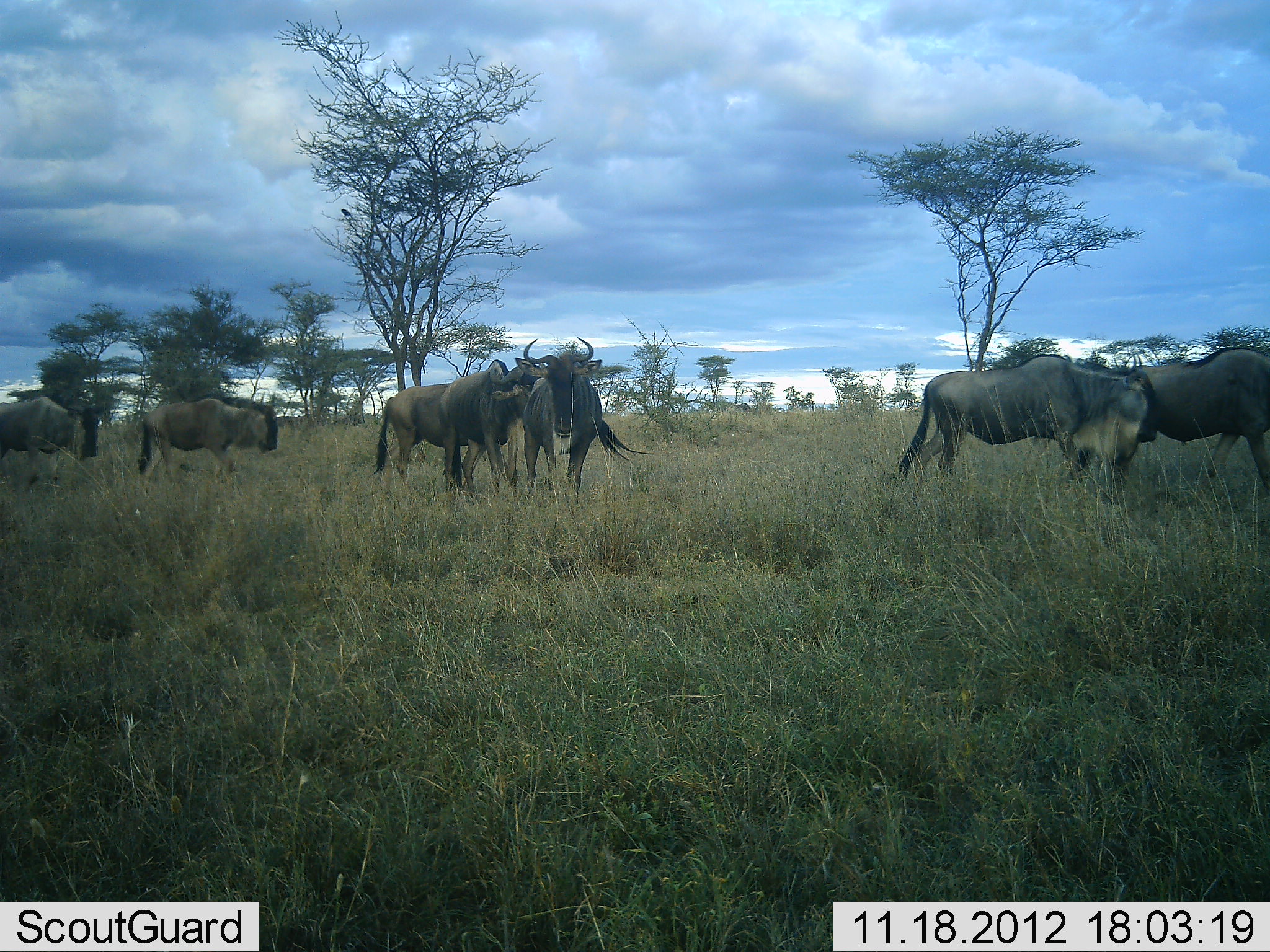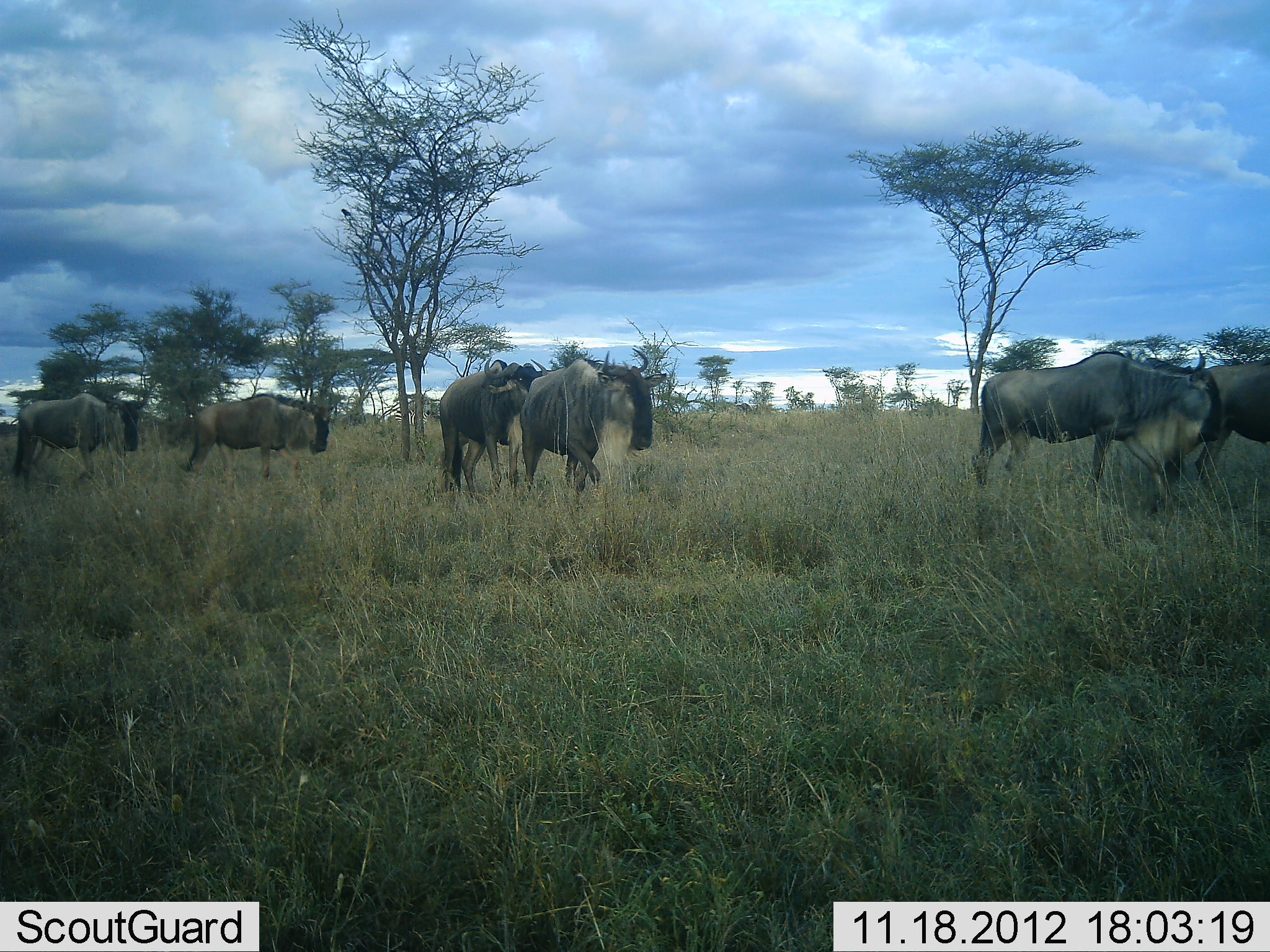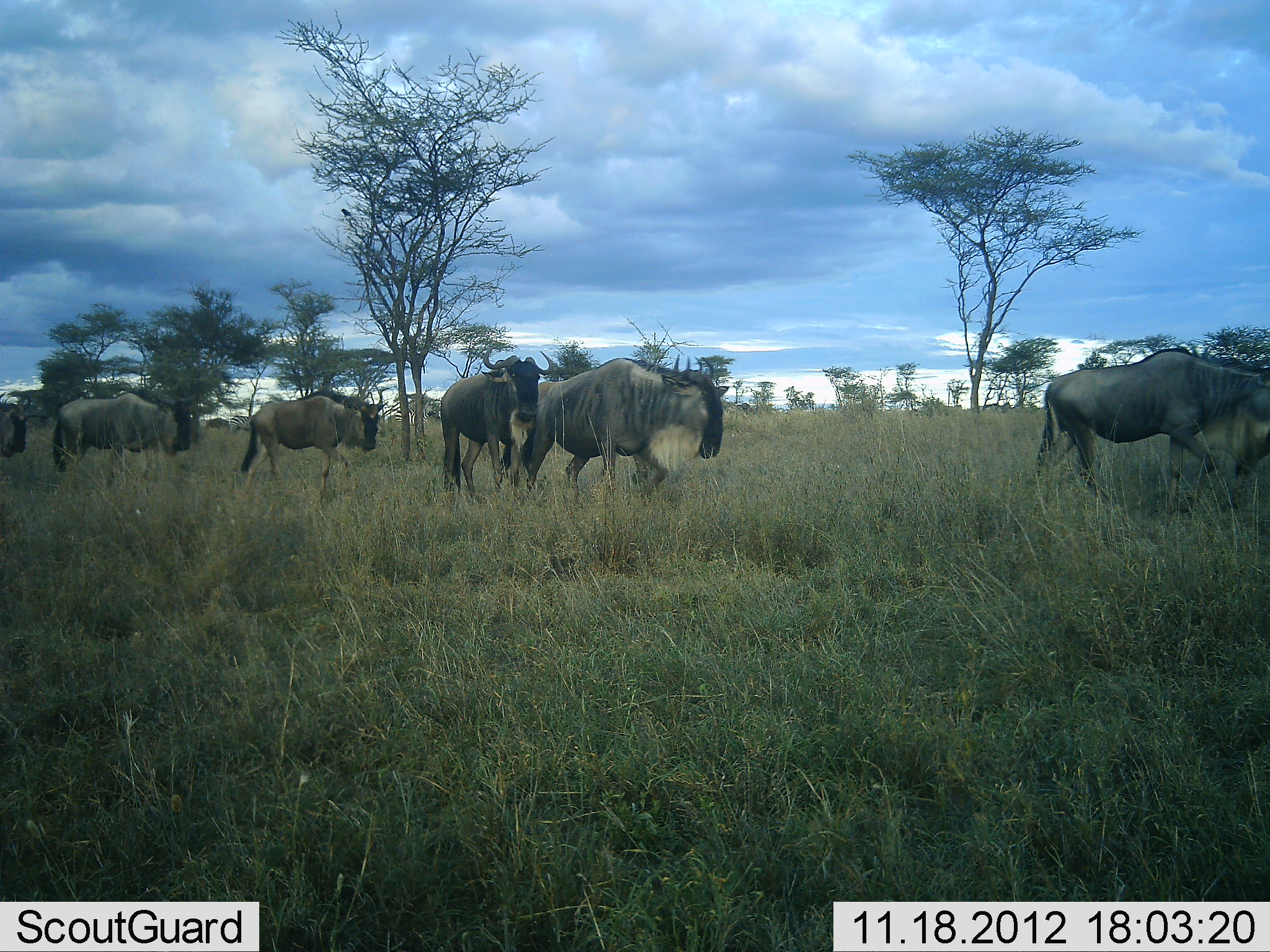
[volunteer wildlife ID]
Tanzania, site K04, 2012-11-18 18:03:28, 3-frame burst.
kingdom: Animalia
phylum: Chordata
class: Mammalia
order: Artiodactyla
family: Bovidae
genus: Connochaetes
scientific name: Connochaetes taurinus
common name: blue wildebeest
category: wildebeest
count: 7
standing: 0%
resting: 0%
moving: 100%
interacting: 0%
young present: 0%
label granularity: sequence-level